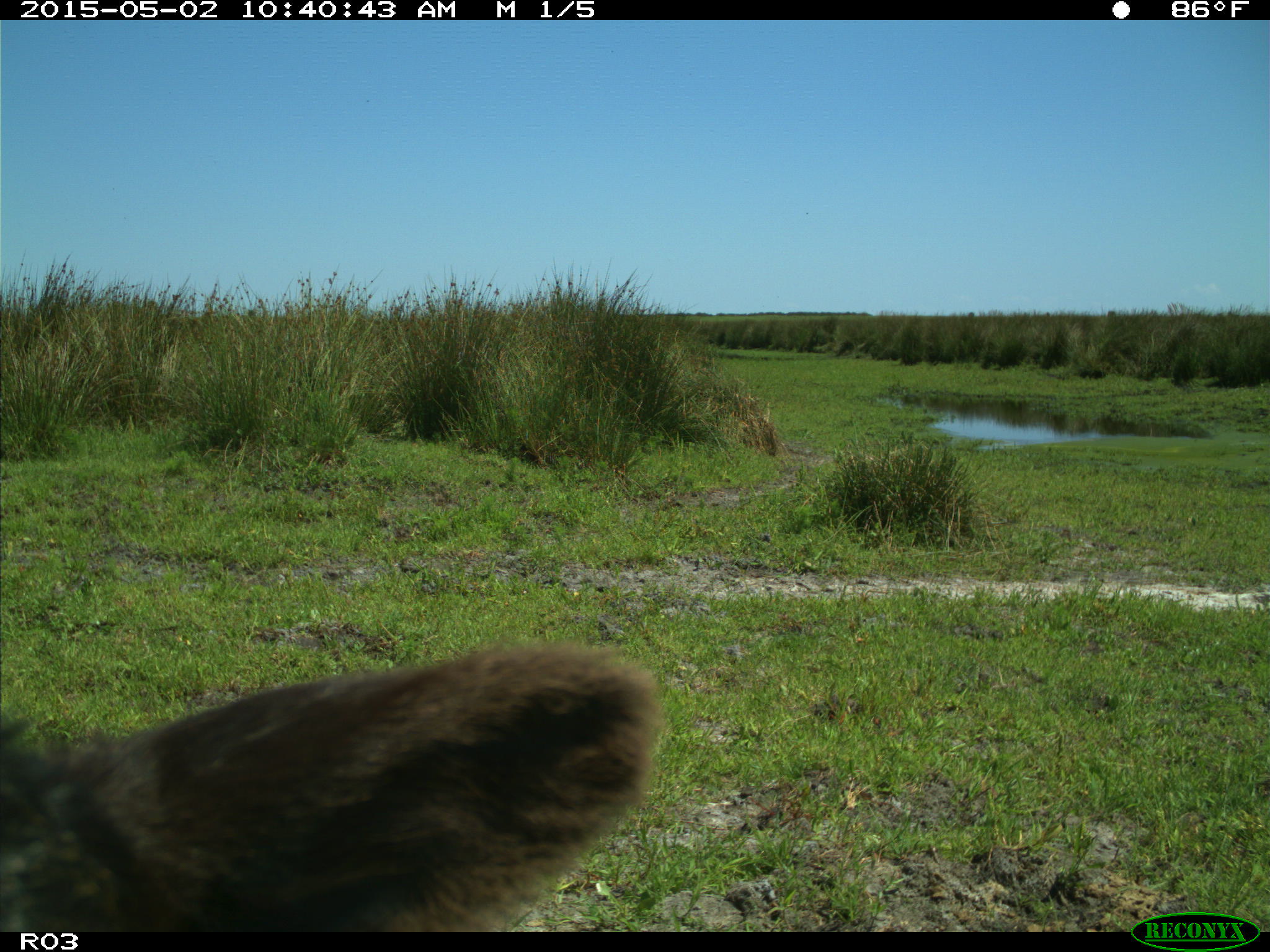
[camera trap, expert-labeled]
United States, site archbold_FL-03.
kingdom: Animalia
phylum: Chordata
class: Mammalia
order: Artiodactyla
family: Bovidae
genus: Bos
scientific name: Bos taurus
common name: domestic cow